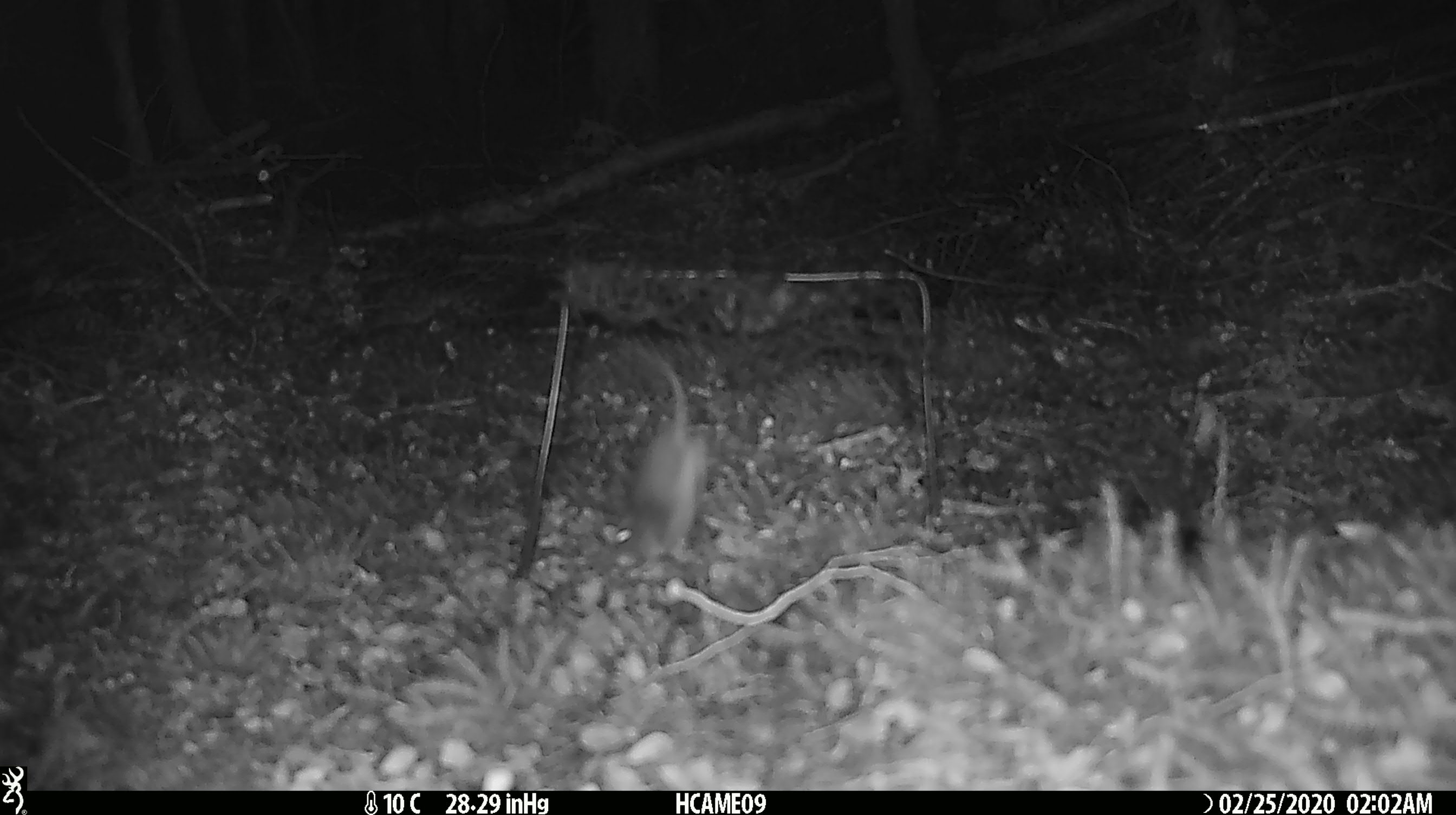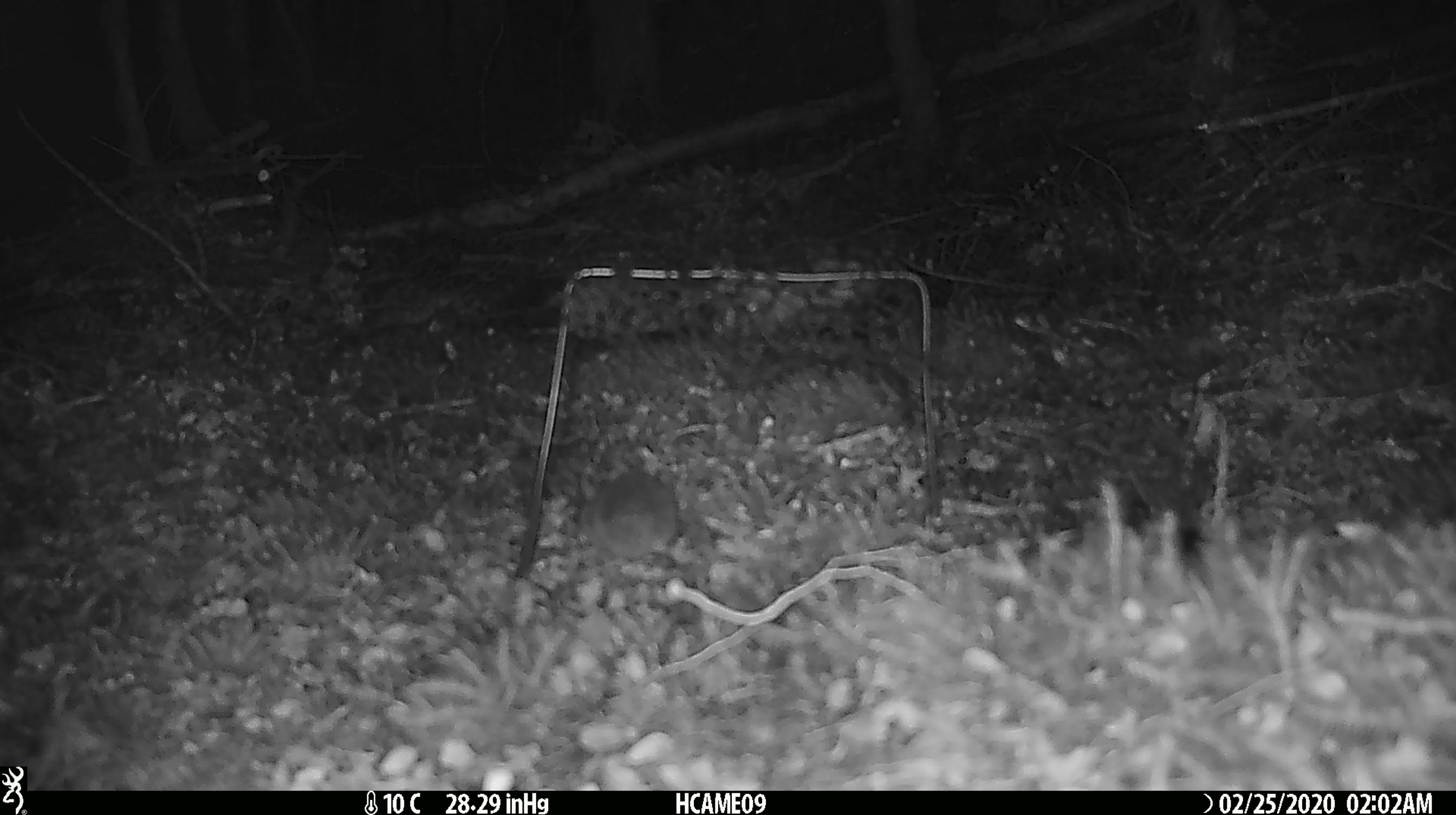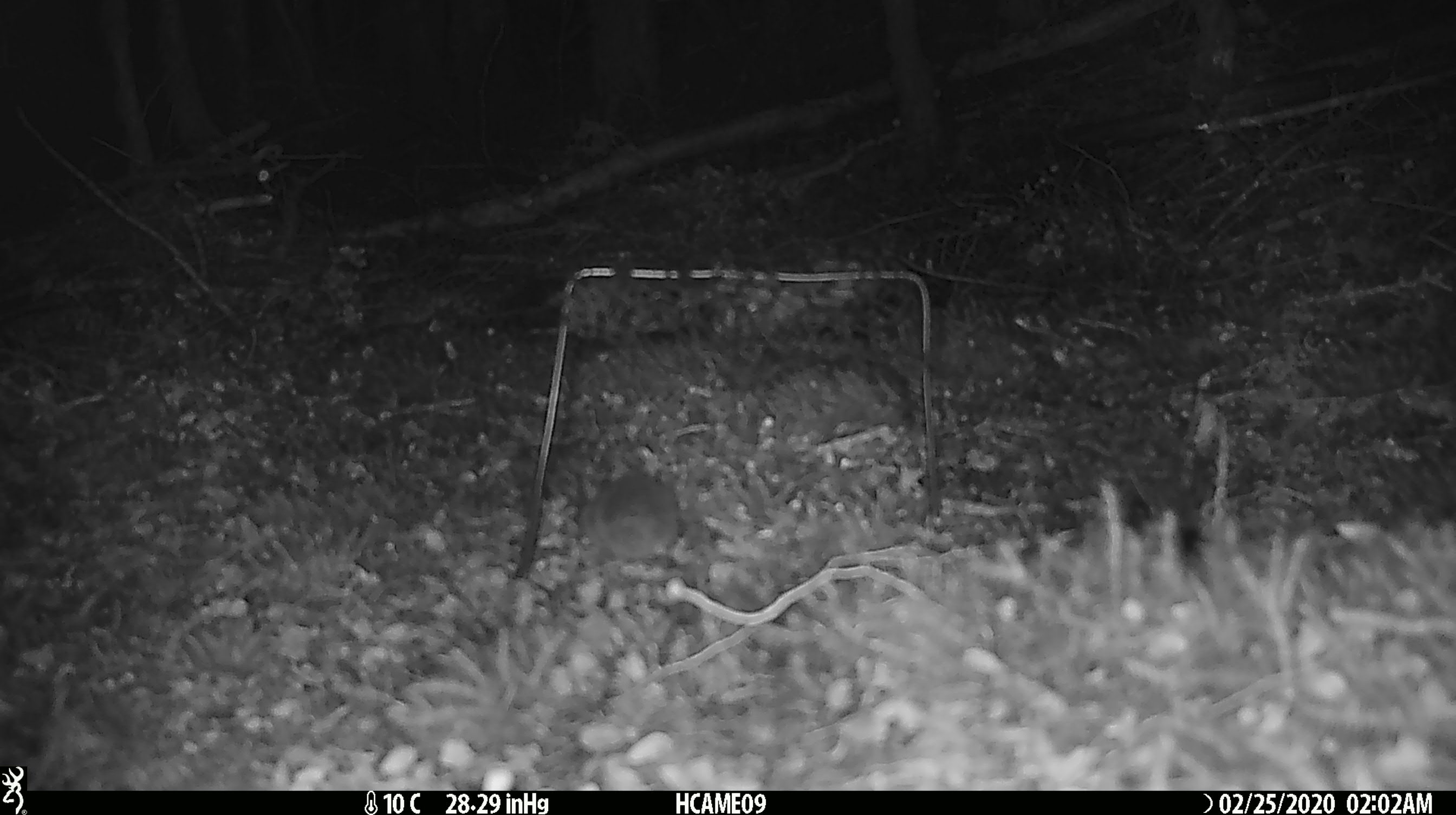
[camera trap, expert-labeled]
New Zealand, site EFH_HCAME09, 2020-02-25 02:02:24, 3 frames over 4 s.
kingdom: Animalia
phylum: Chordata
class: Mammalia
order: Rodentia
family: Muridae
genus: Mus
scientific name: Mus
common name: mouse